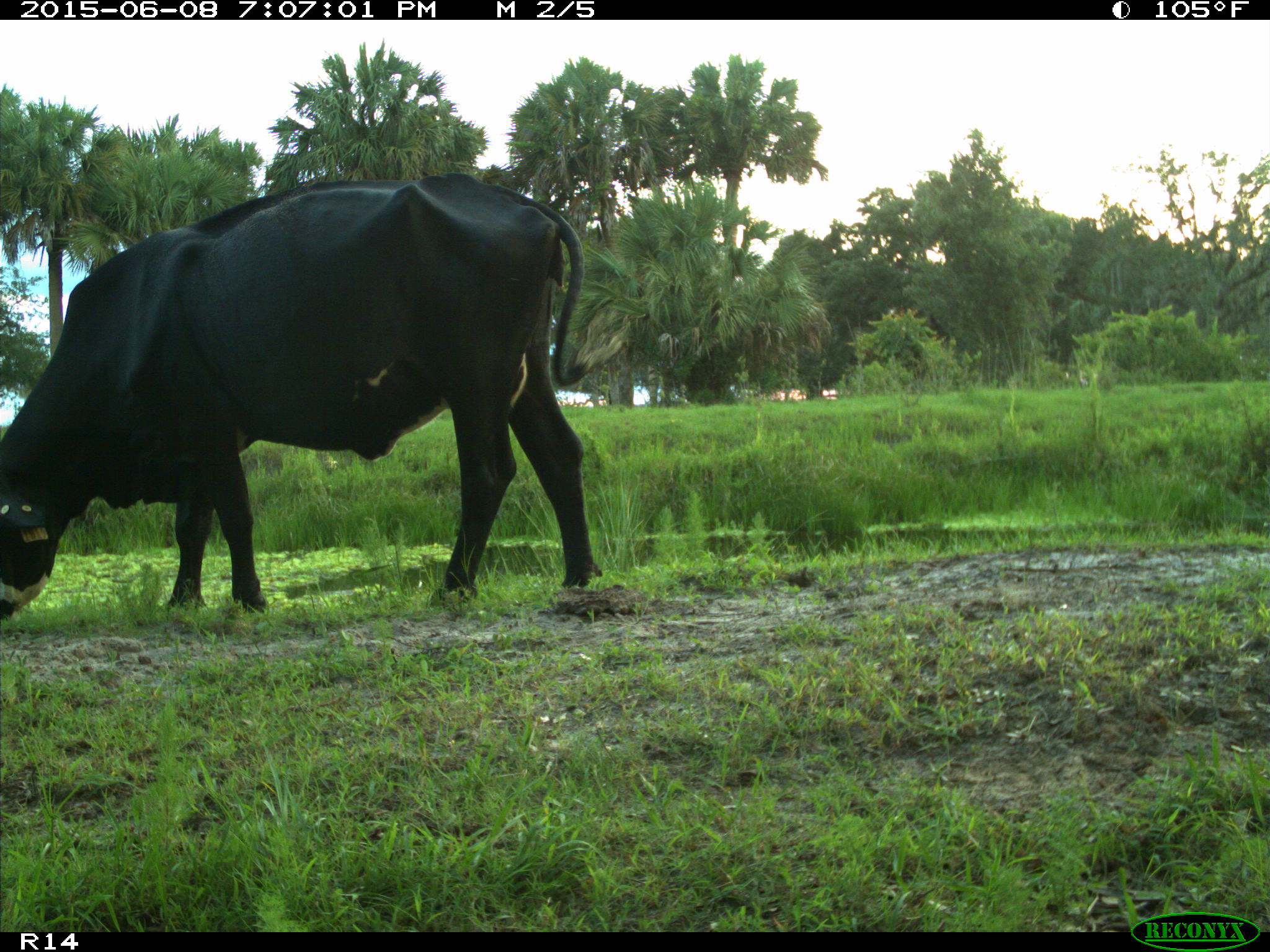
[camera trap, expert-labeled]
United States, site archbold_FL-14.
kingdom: Animalia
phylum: Chordata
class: Mammalia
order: Artiodactyla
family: Bovidae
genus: Bos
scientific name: Bos taurus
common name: domestic cow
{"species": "Bos taurus (domestic cow)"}